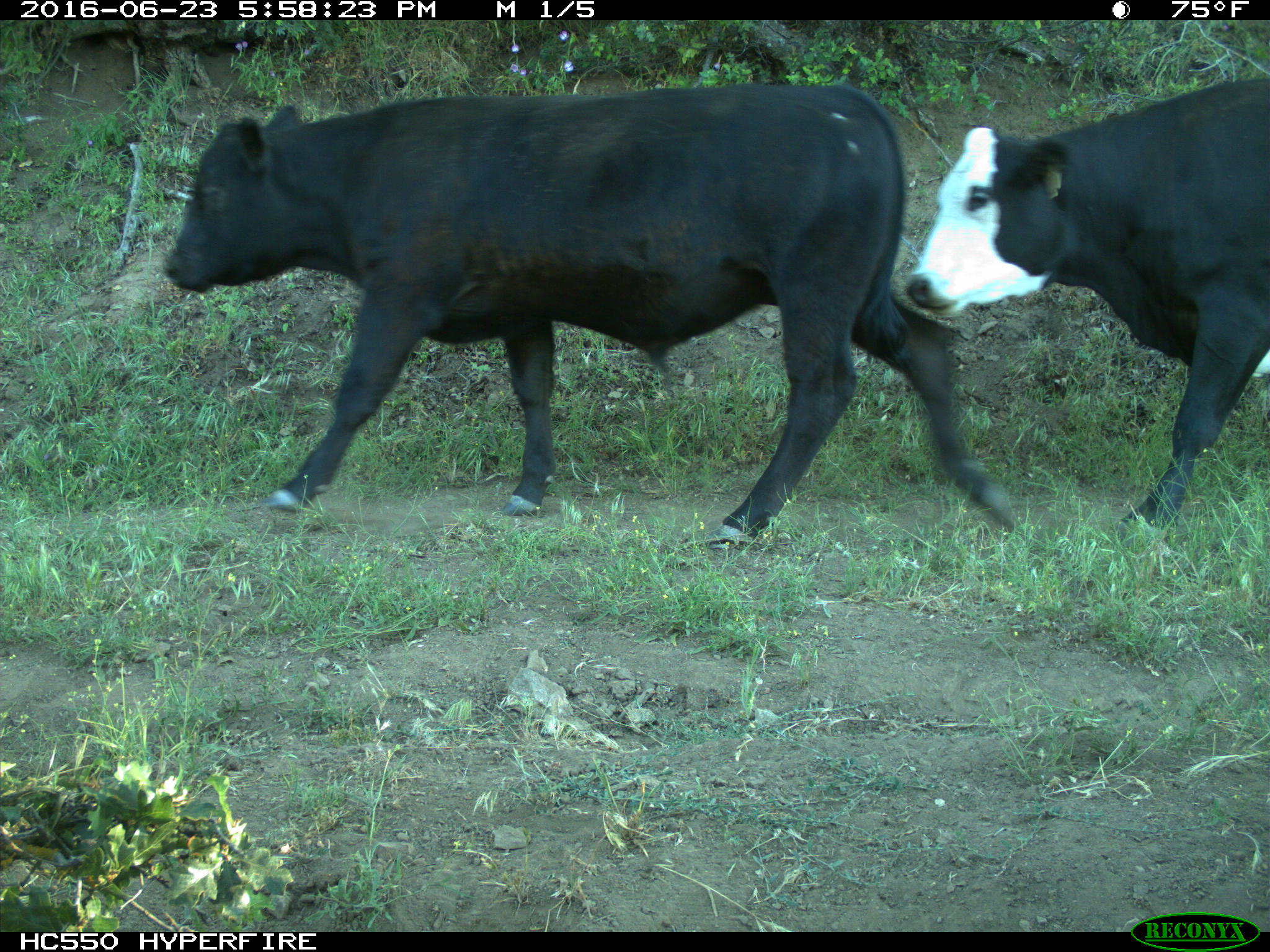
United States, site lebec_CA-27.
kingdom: Animalia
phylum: Chordata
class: Mammalia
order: Artiodactyla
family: Bovidae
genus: Bos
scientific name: Bos taurus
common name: domestic cow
Bos taurus (domestic cow).